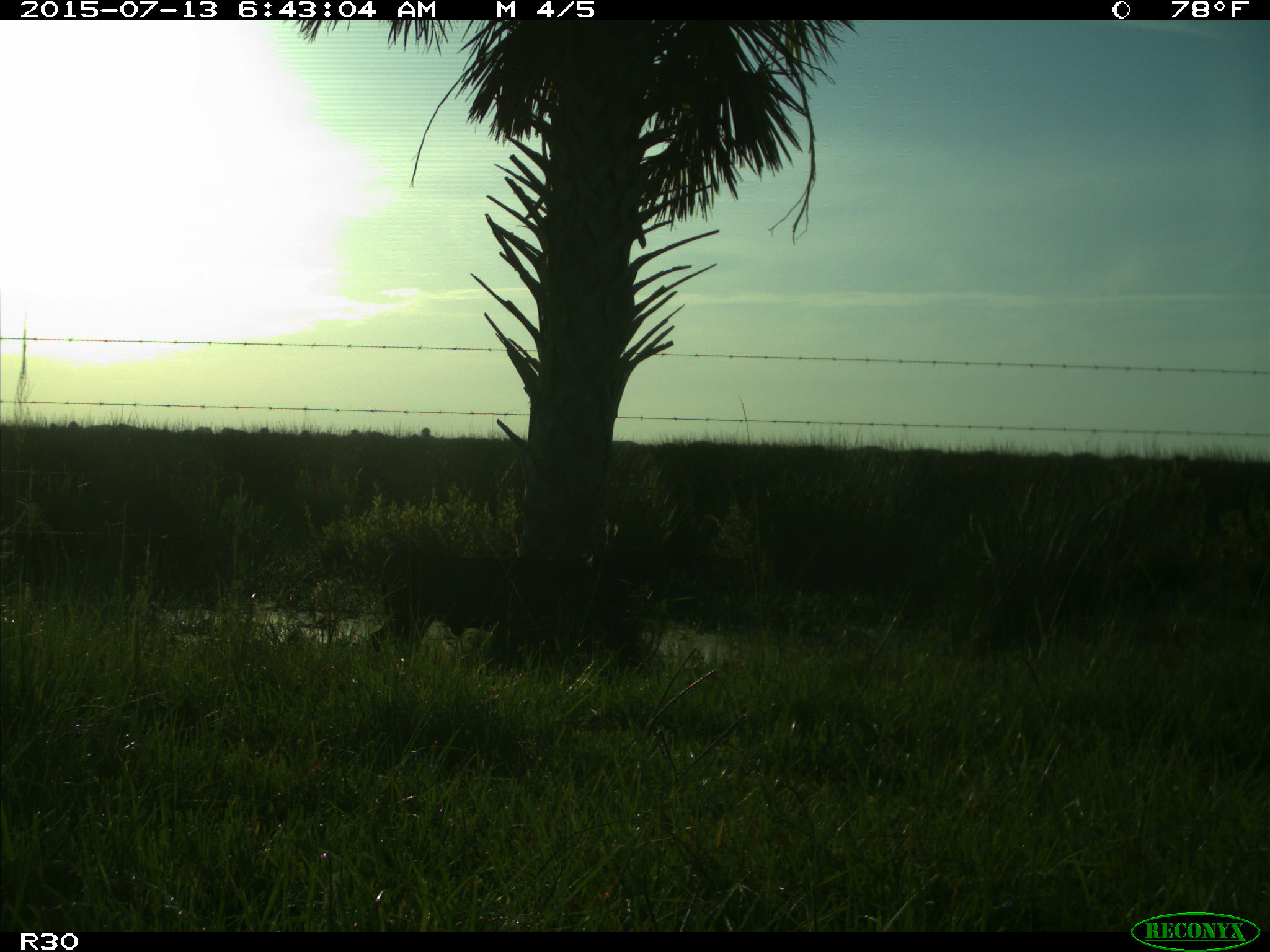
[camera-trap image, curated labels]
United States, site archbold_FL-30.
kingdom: Animalia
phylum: Chordata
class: Mammalia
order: Artiodactyla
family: Bovidae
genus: Bos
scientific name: Bos taurus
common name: domestic cow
Bos taurus (domestic cow).